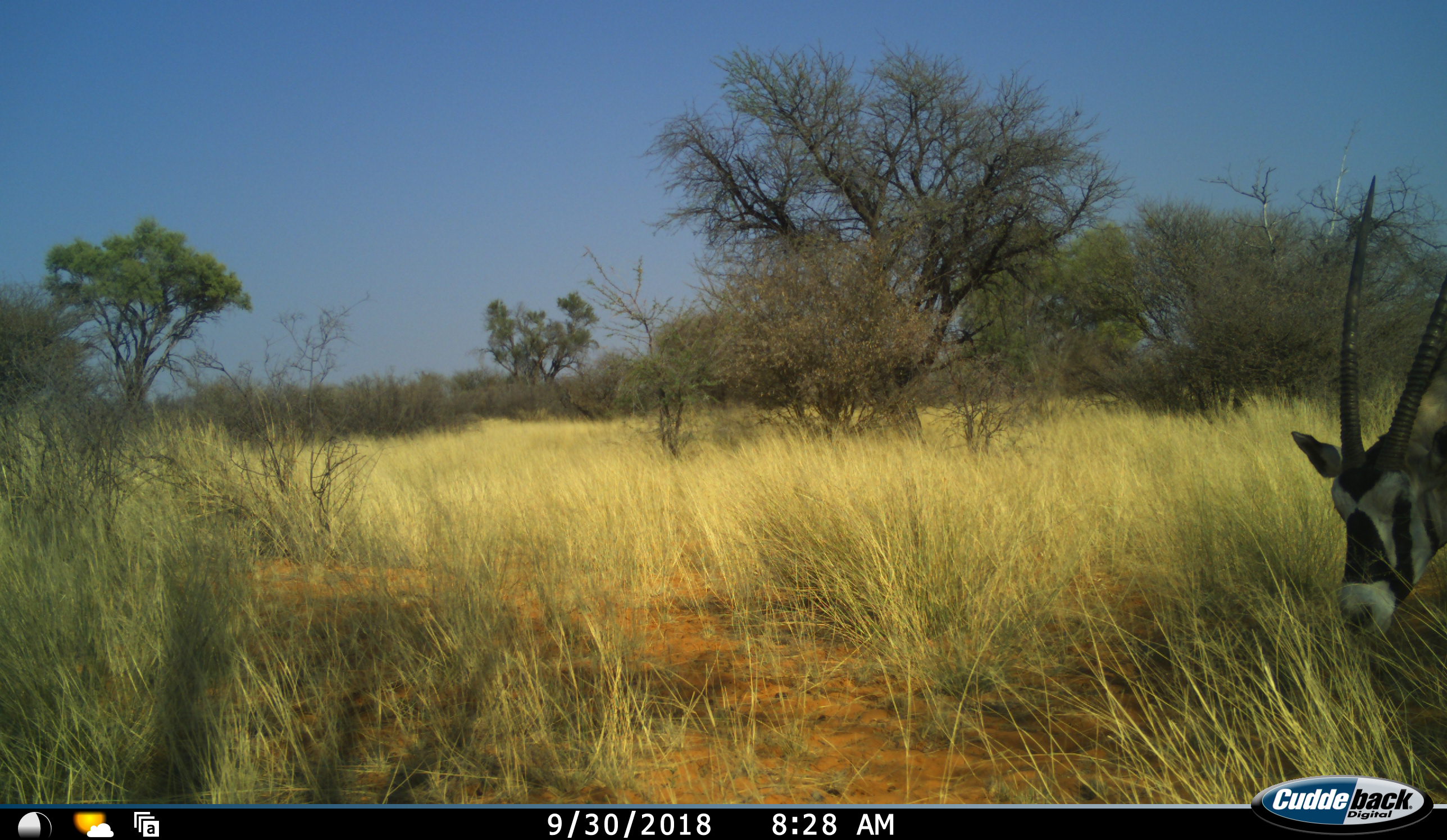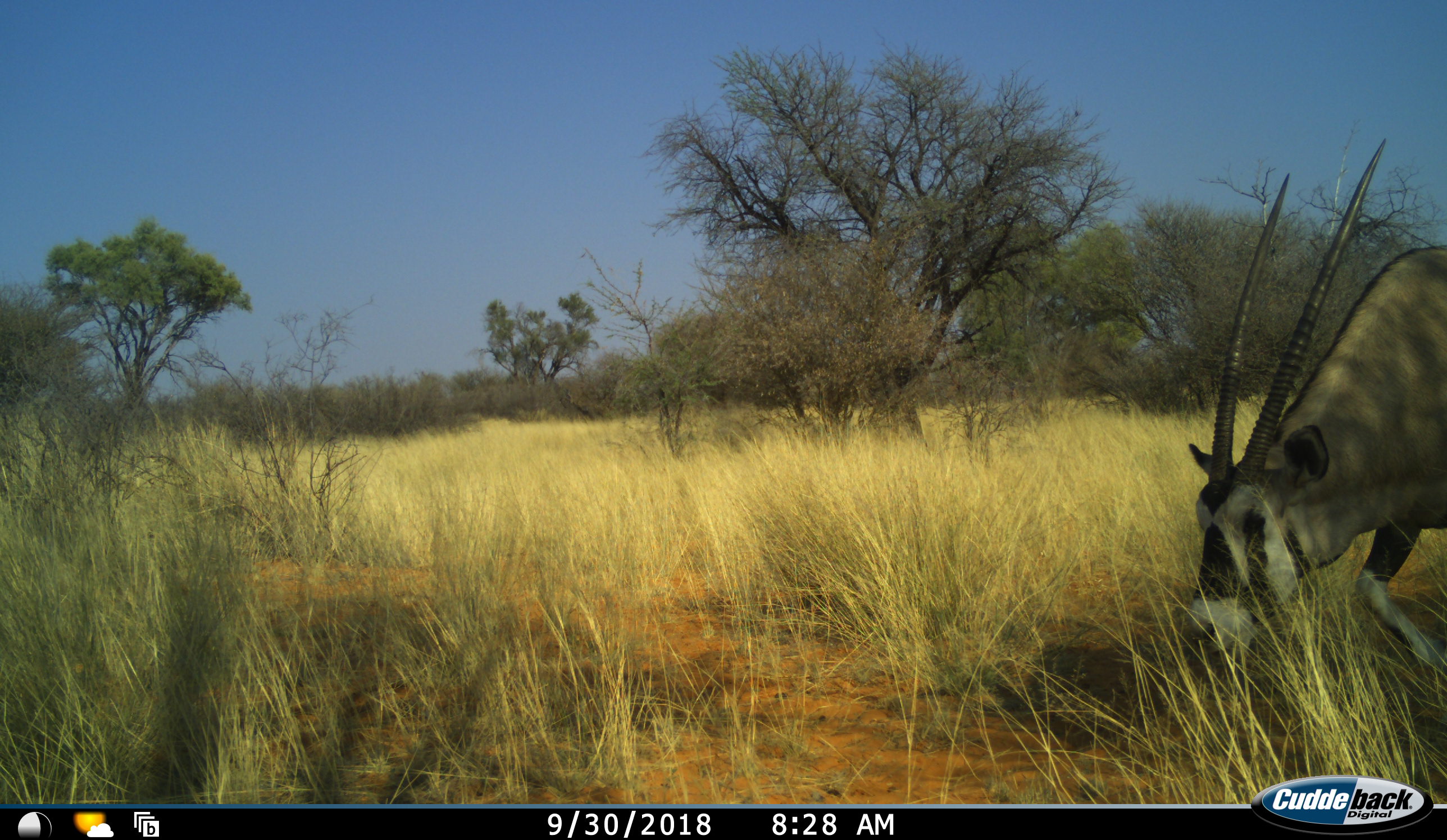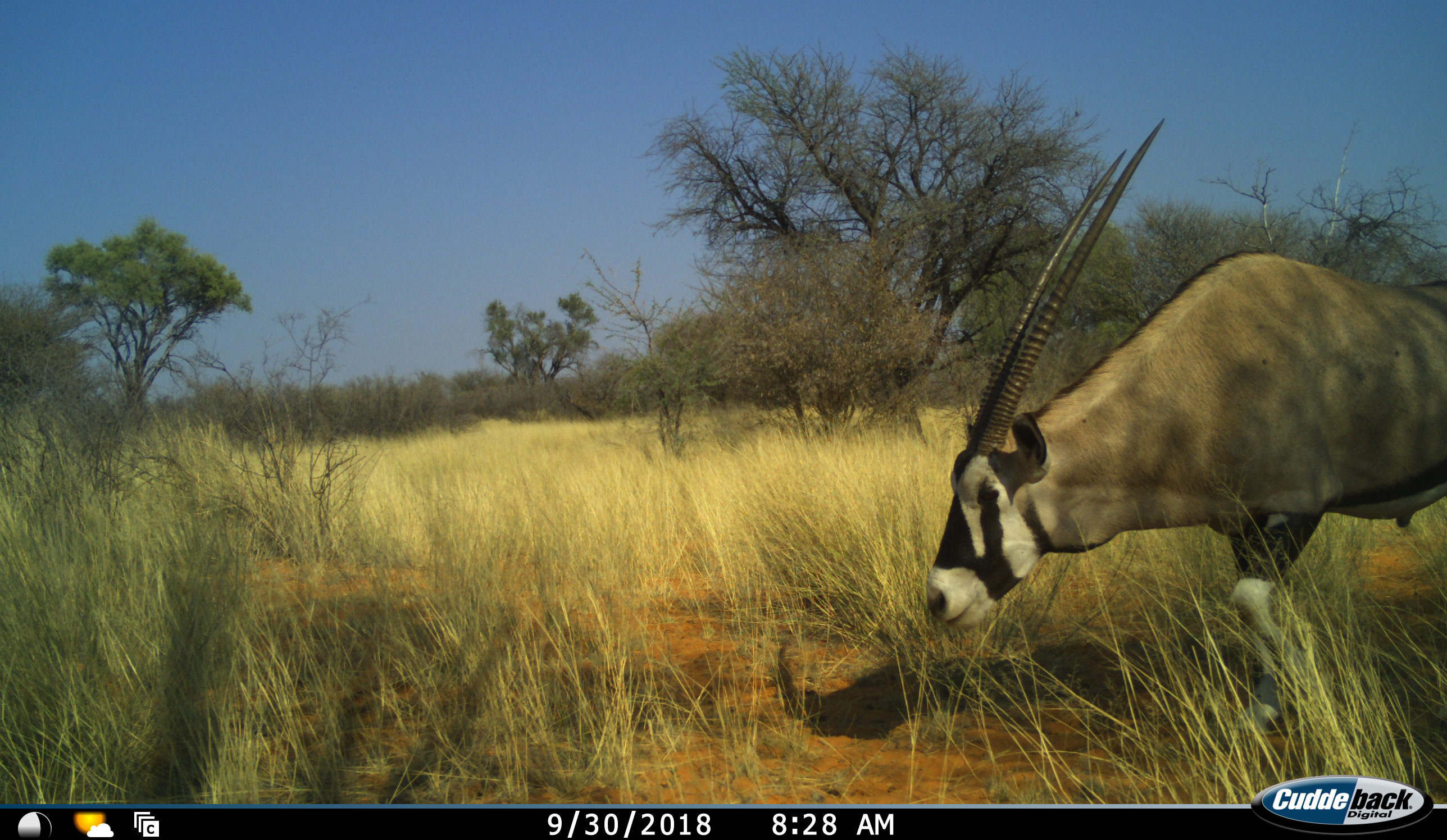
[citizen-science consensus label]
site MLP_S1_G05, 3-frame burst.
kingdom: Animalia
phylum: Chordata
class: Mammalia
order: Artiodactyla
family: Bovidae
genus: Oryx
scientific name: Oryx gazella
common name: gemsbok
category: oryx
Oryx (gemsbok) (Oryx gazella), count 1. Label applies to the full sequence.